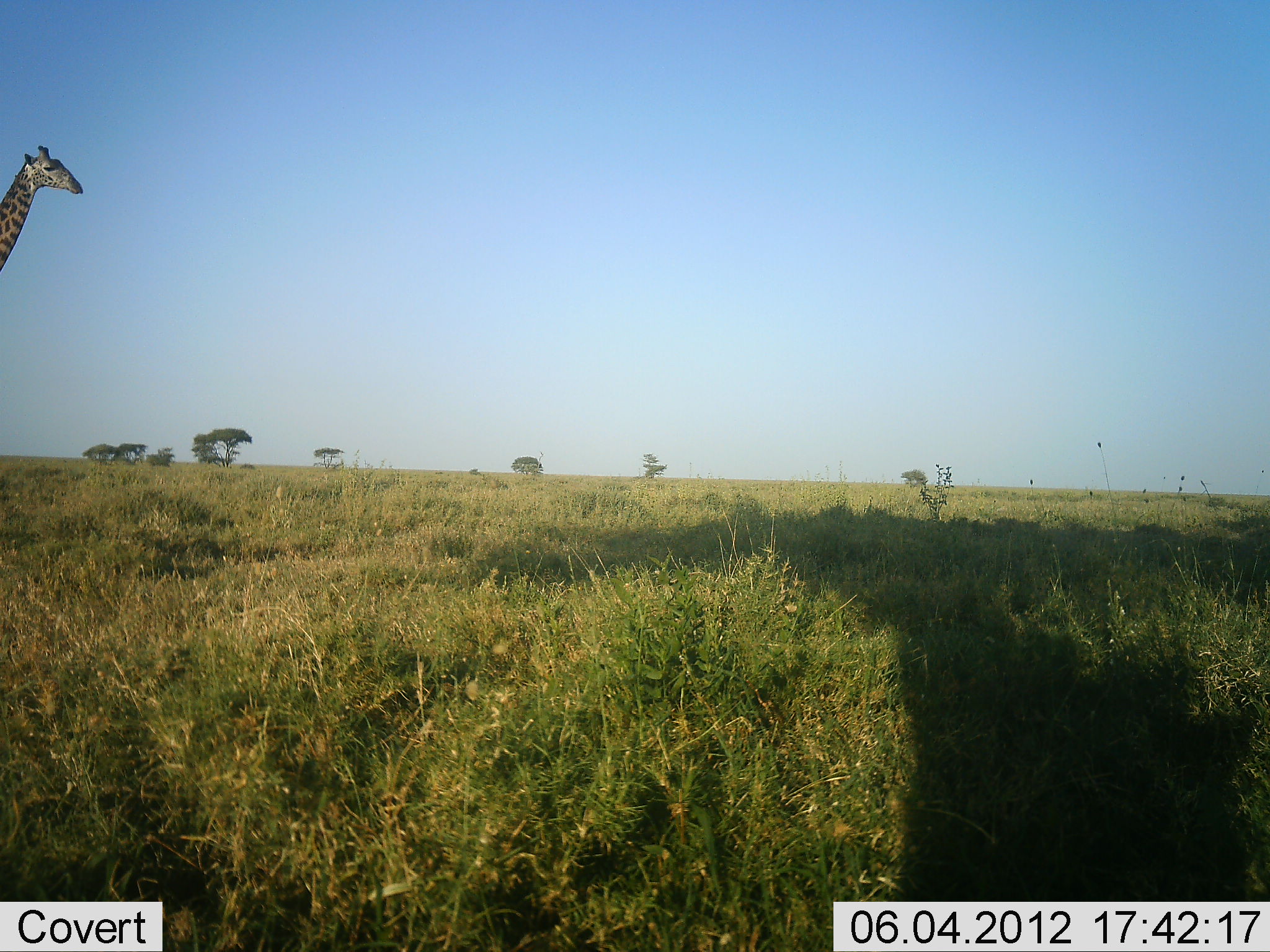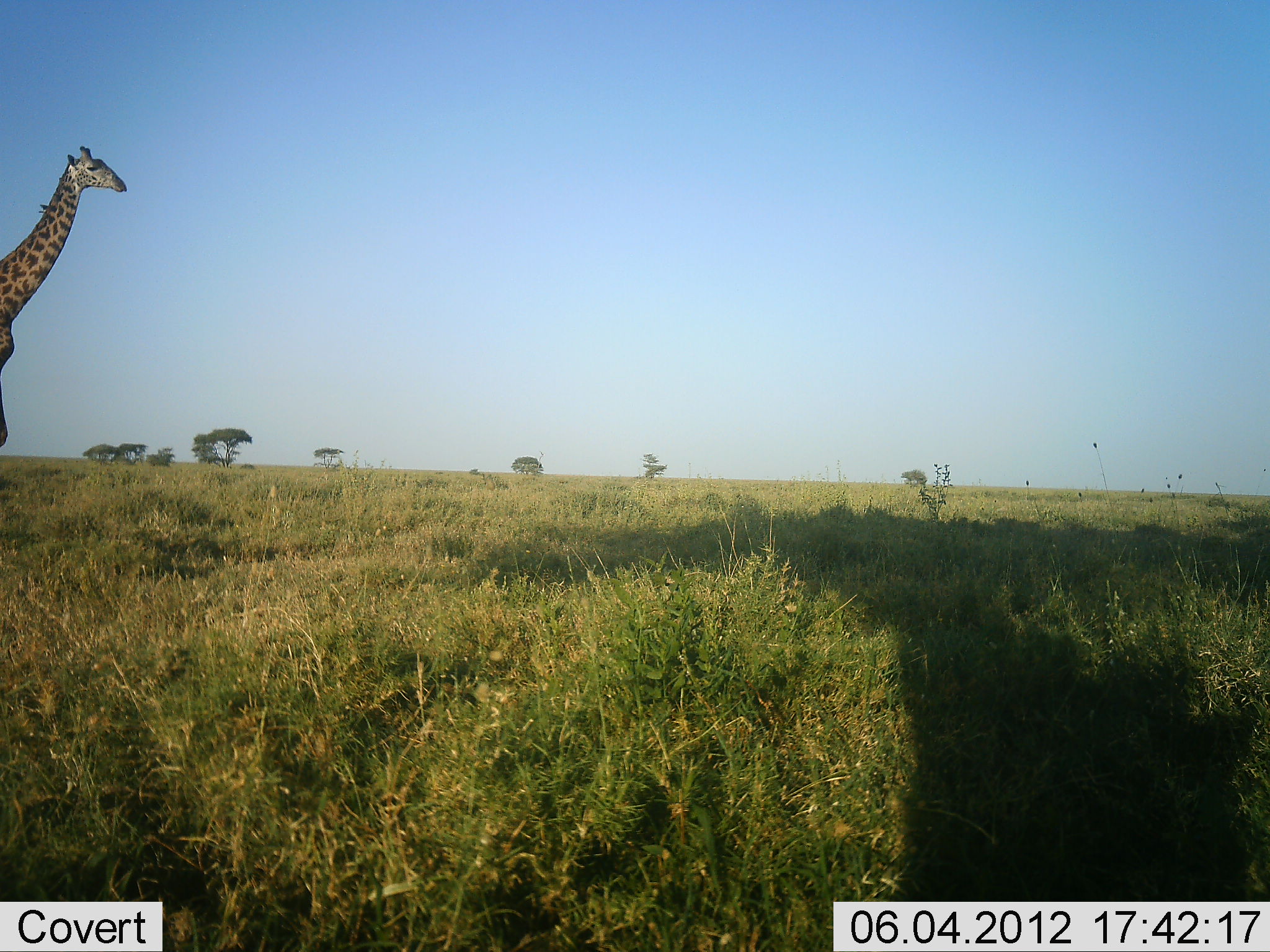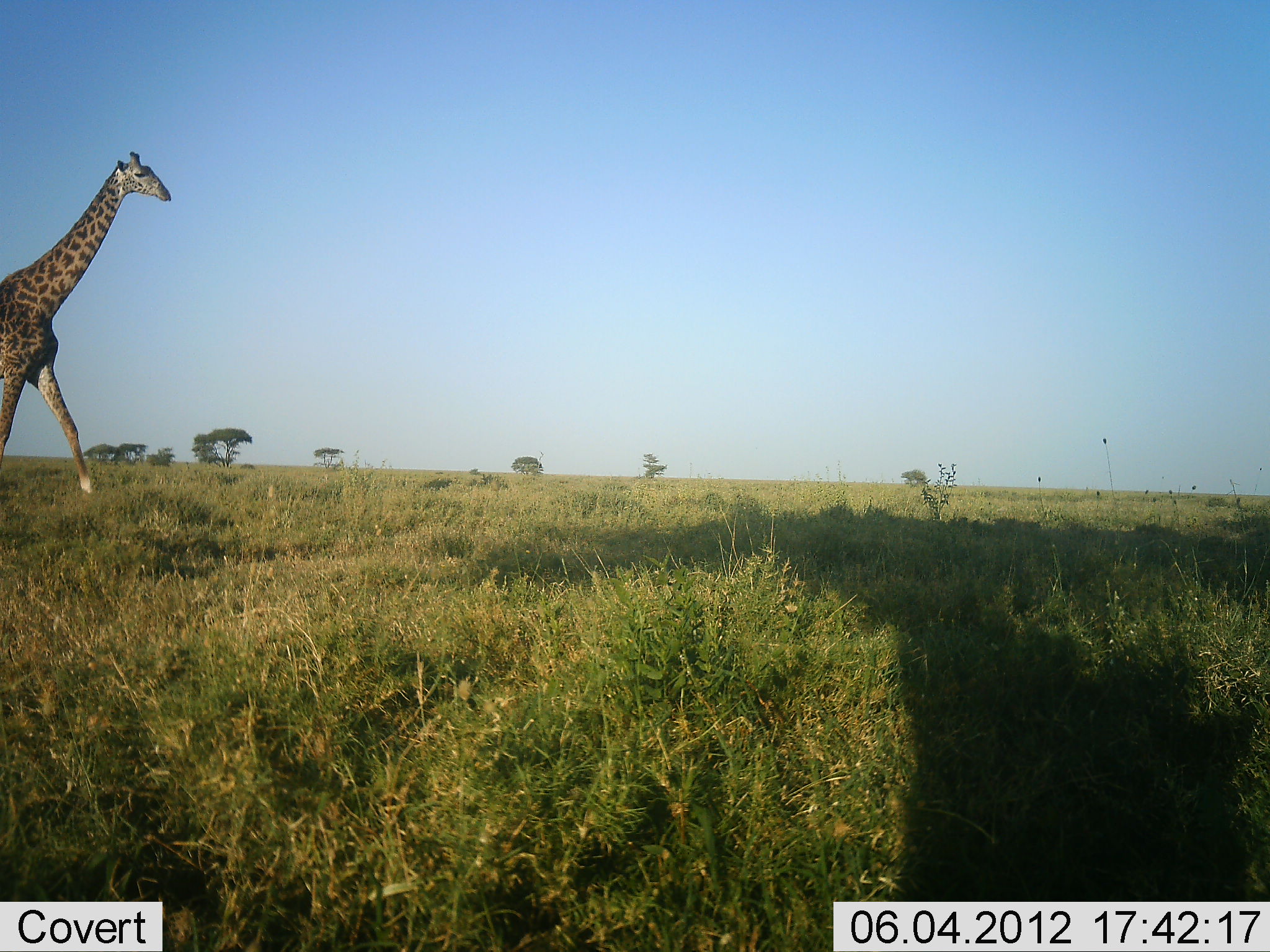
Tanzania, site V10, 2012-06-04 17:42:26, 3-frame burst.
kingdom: Animalia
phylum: Chordata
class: Mammalia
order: Artiodactyla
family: Giraffidae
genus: Giraffa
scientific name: Giraffa camelopardalis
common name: giraffe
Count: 1.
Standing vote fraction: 10%.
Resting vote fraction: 0%.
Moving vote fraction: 100%.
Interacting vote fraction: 0%.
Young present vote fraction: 0%.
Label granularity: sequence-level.